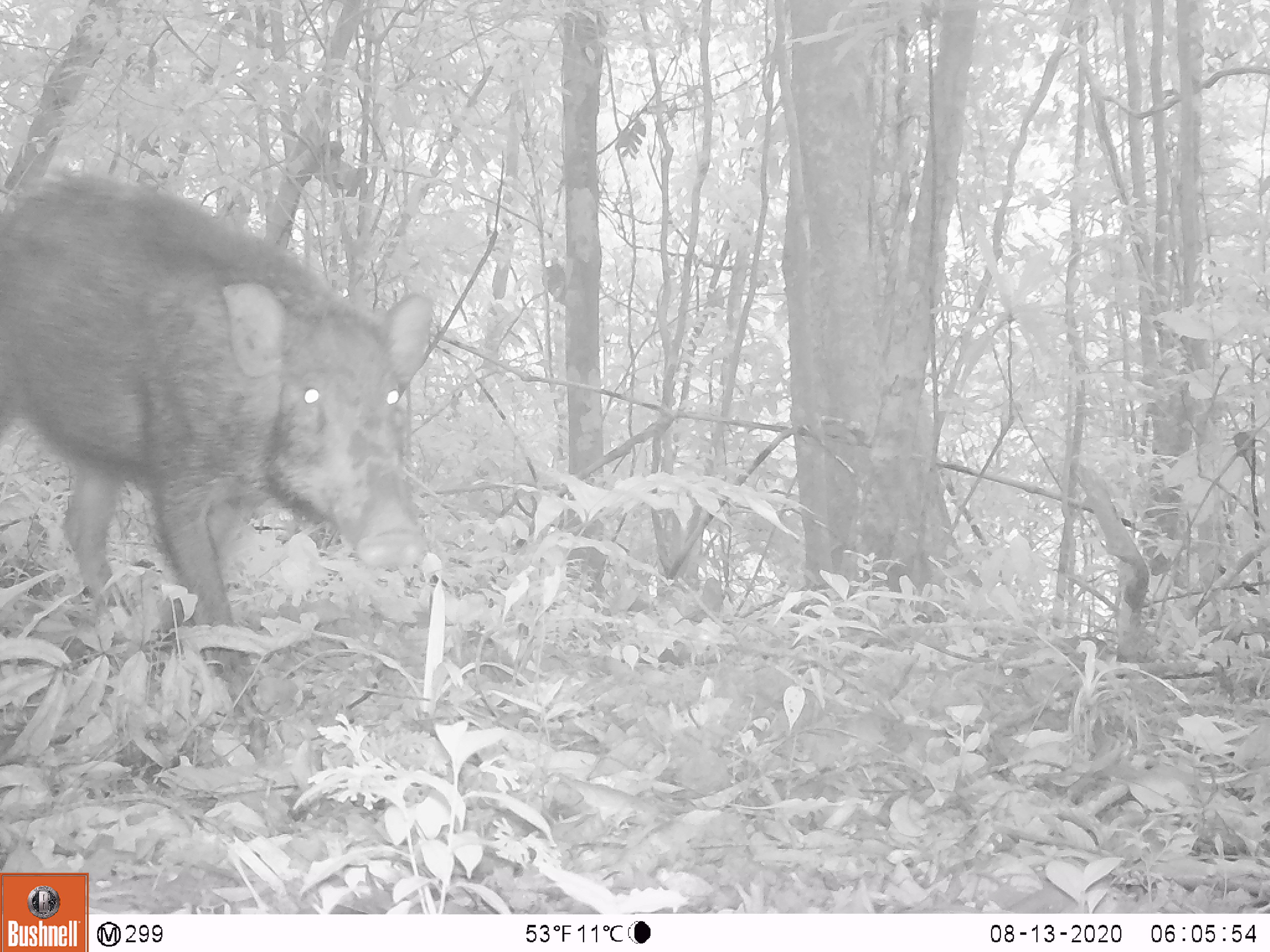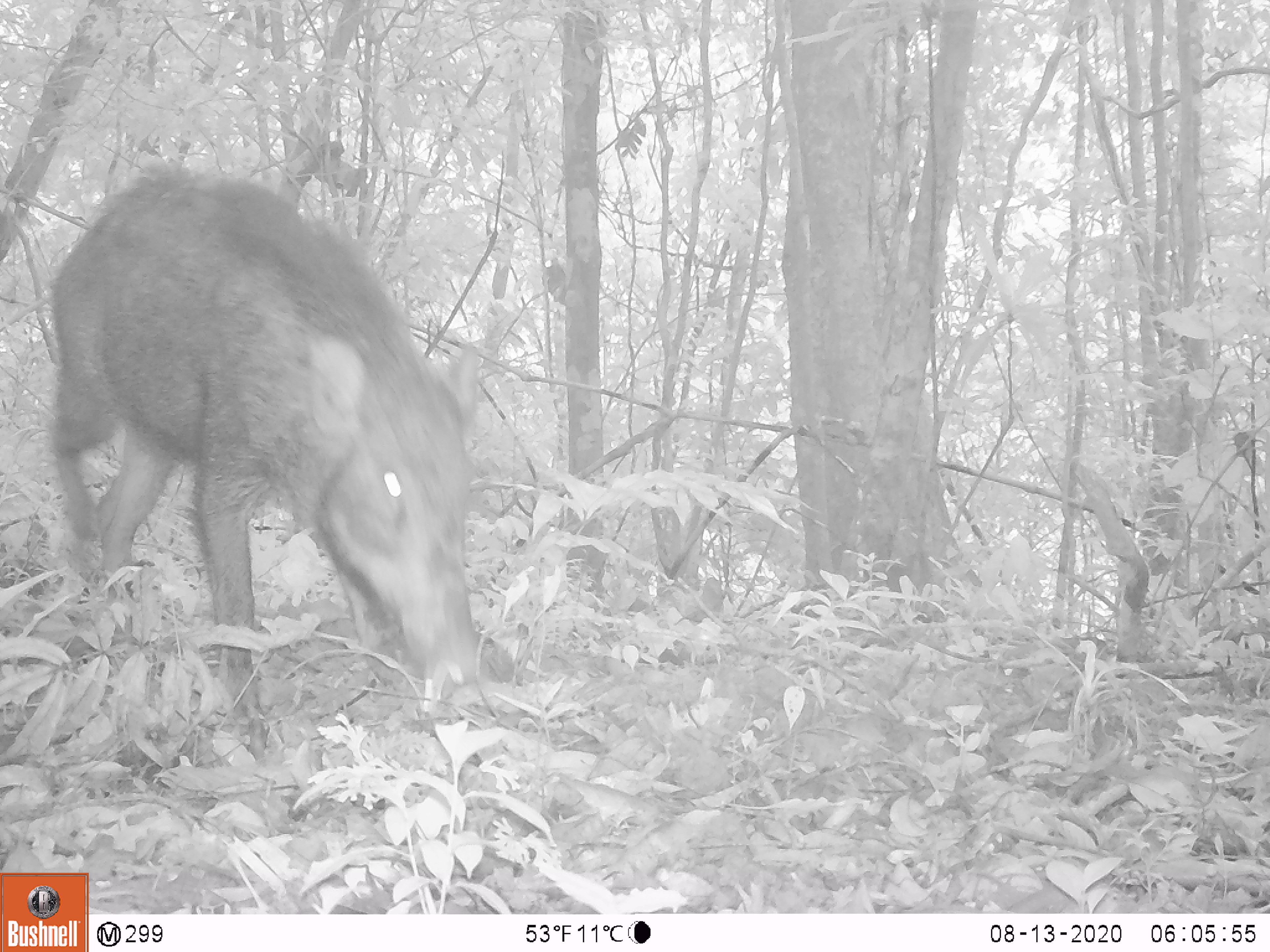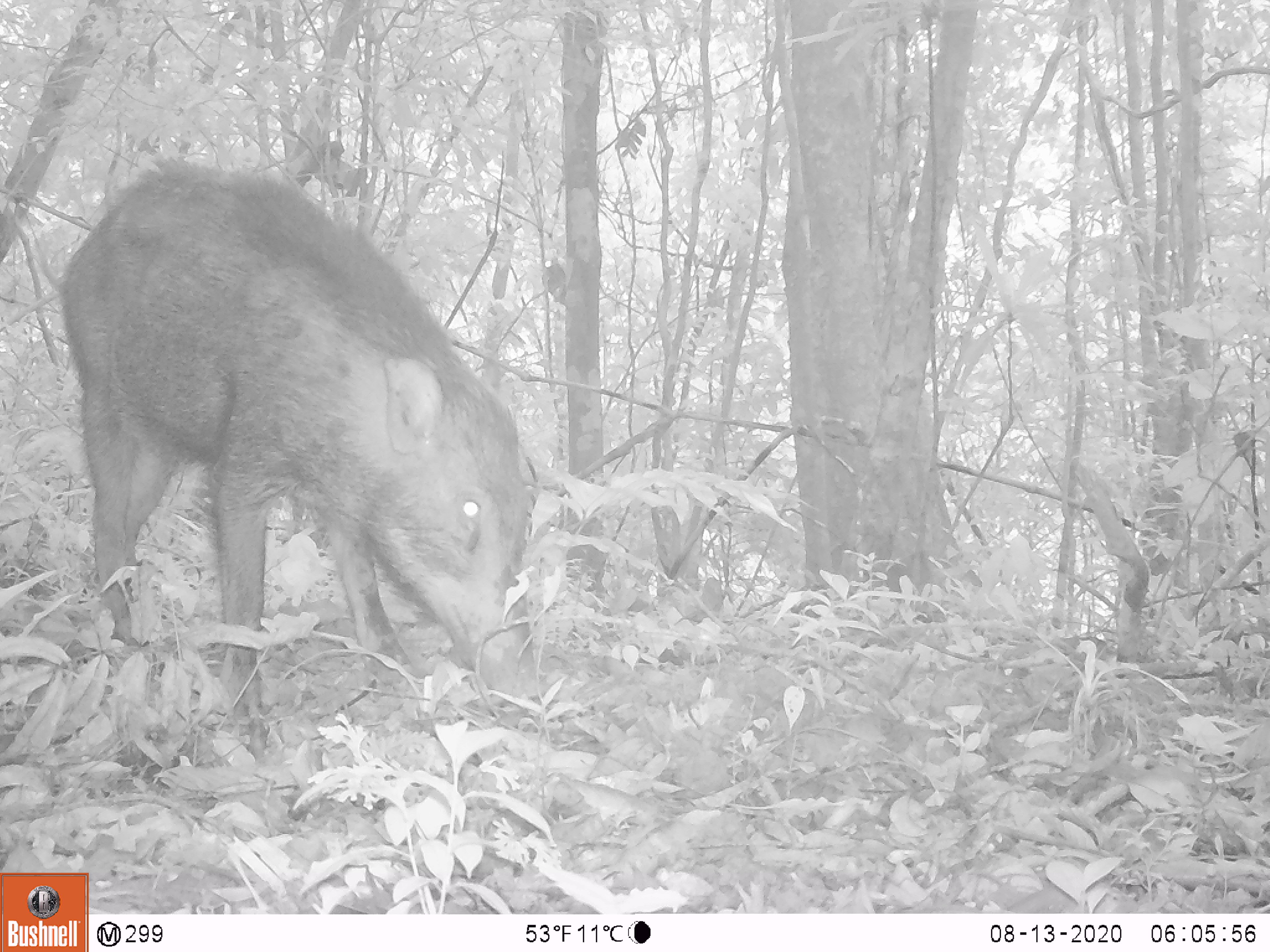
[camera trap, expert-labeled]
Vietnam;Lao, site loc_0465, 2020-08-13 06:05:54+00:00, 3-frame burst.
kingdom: Animalia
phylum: Chordata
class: Mammalia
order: Artiodactyla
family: Suidae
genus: Sus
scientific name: Sus scrofa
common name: eurasian wild pig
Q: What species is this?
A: Eurasian wild pig (Sus scrofa).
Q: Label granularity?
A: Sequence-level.